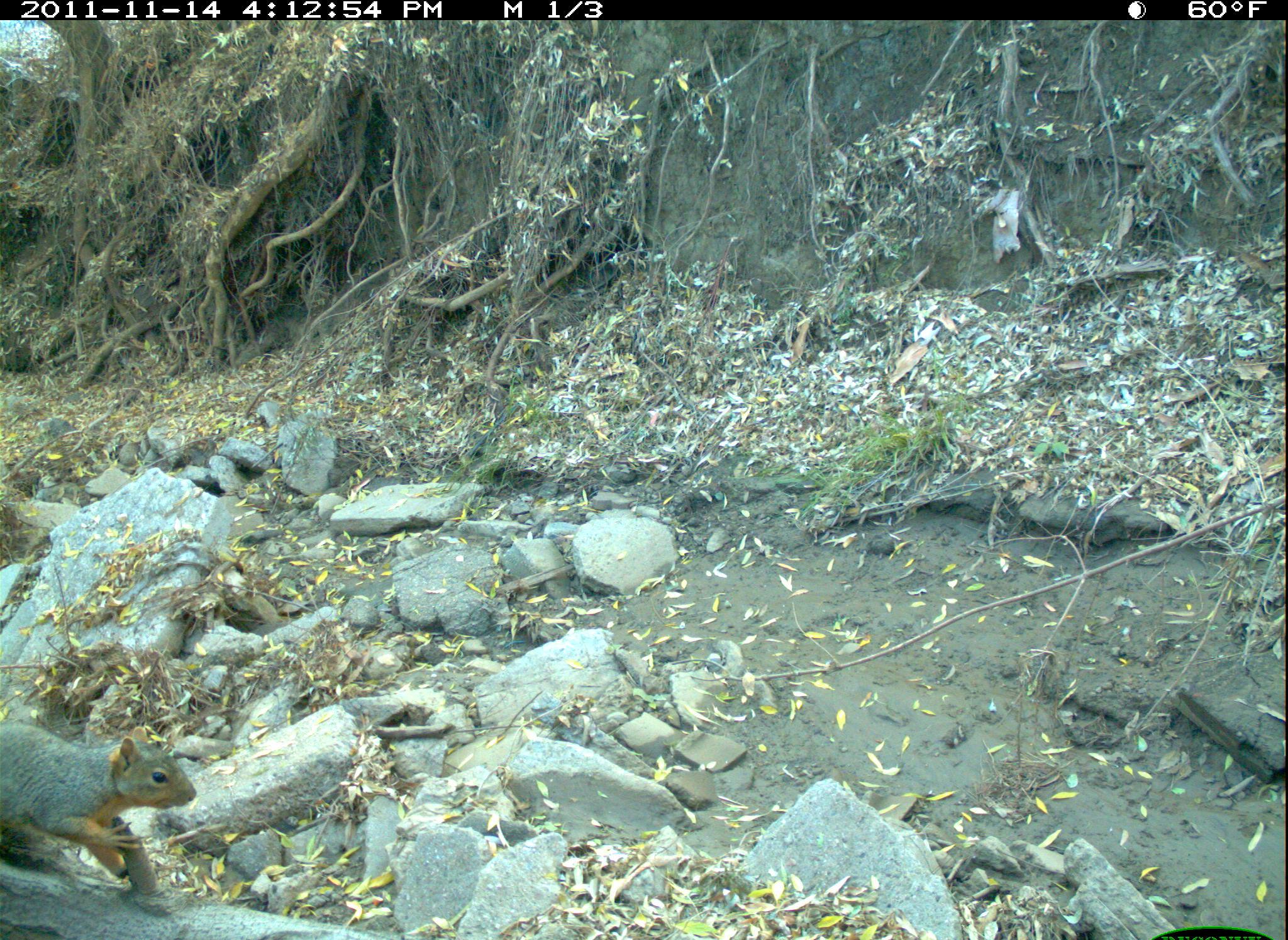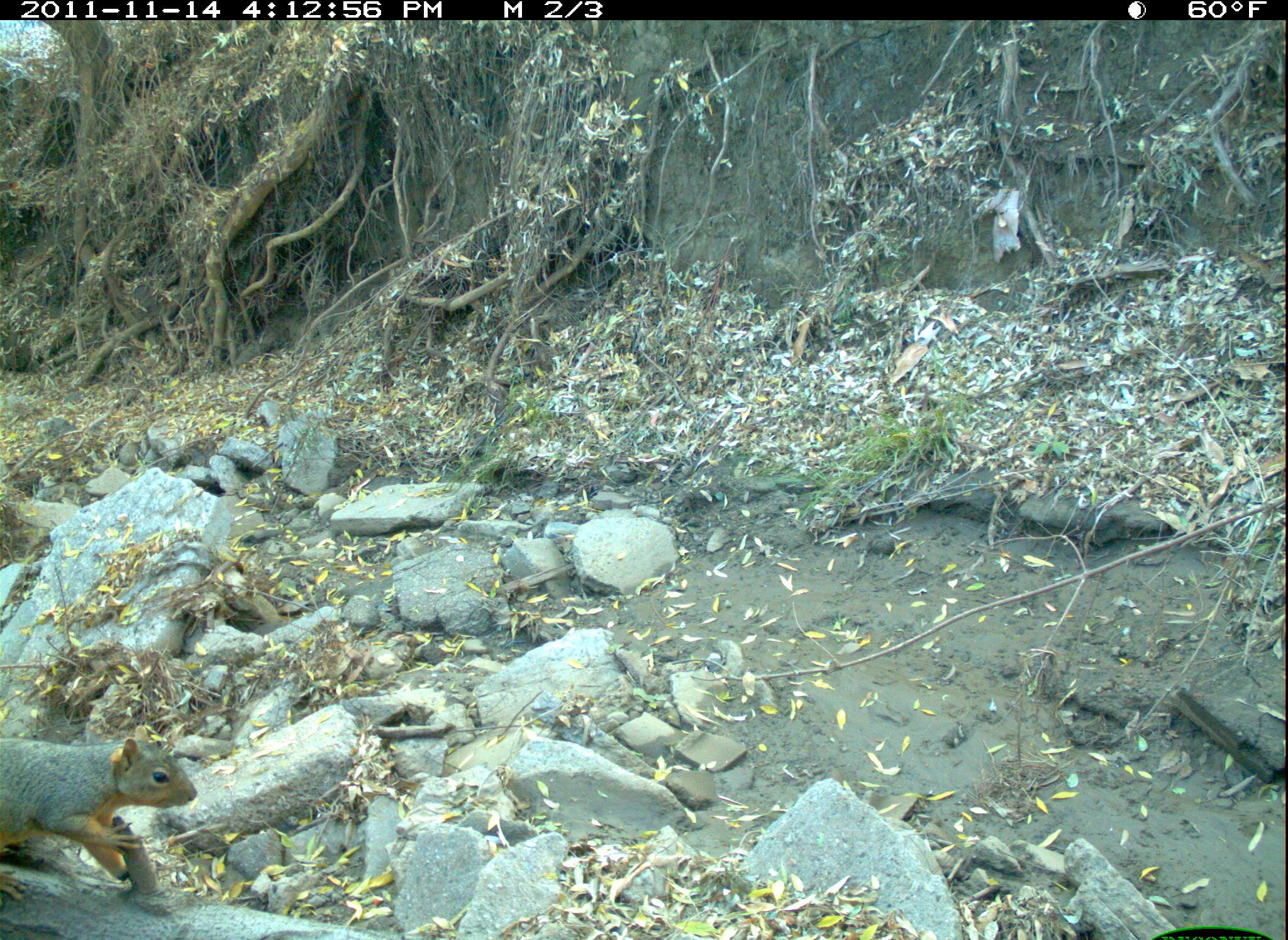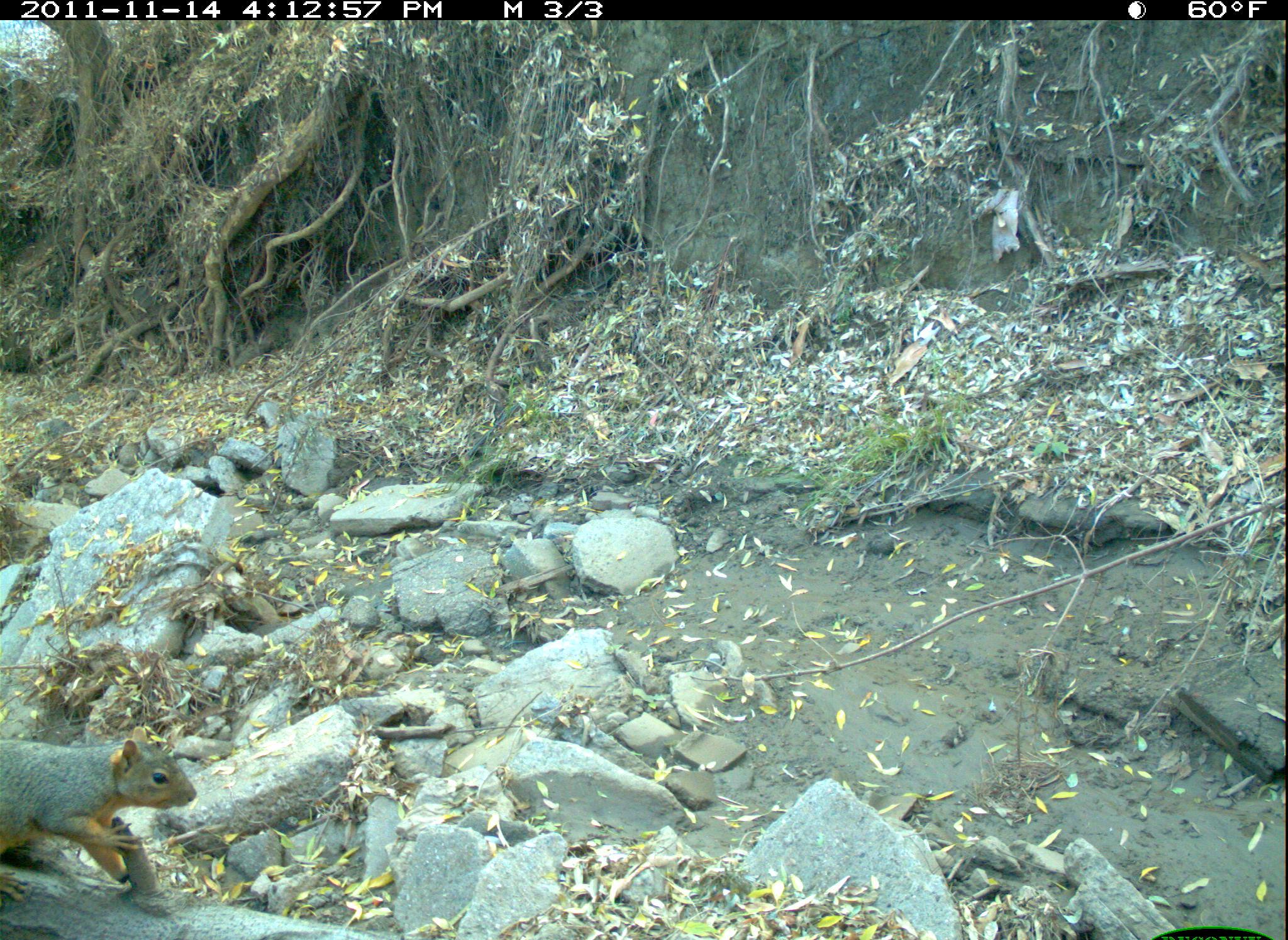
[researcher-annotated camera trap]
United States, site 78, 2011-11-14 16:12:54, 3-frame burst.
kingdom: Animalia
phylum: Chordata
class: Mammalia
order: Rodentia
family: Sciuridae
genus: Sciurus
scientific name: Sciurus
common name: squirrel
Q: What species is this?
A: Squirrel (Sciurus).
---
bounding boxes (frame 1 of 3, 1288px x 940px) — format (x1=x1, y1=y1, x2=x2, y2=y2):
squirrel: (x1=5, y1=720, x2=193, y2=888)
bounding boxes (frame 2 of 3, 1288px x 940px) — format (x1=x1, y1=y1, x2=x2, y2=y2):
squirrel: (x1=3, y1=685, x2=206, y2=902)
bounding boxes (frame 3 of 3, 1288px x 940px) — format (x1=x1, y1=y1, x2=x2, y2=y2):
squirrel: (x1=3, y1=726, x2=201, y2=889)